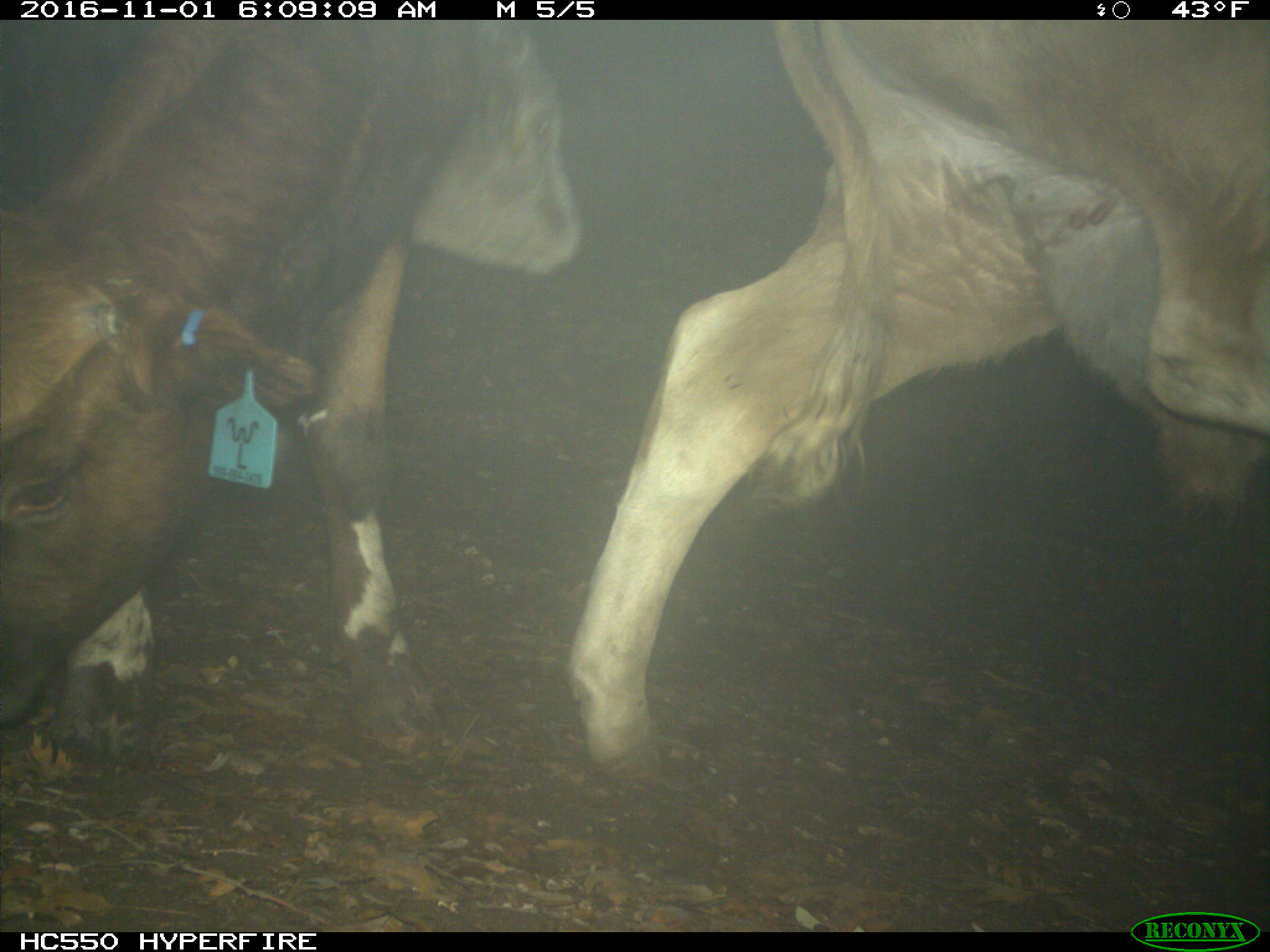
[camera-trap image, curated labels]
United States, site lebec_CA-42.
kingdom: Animalia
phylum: Chordata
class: Mammalia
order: Artiodactyla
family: Bovidae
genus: Bos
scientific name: Bos taurus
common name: domestic cow